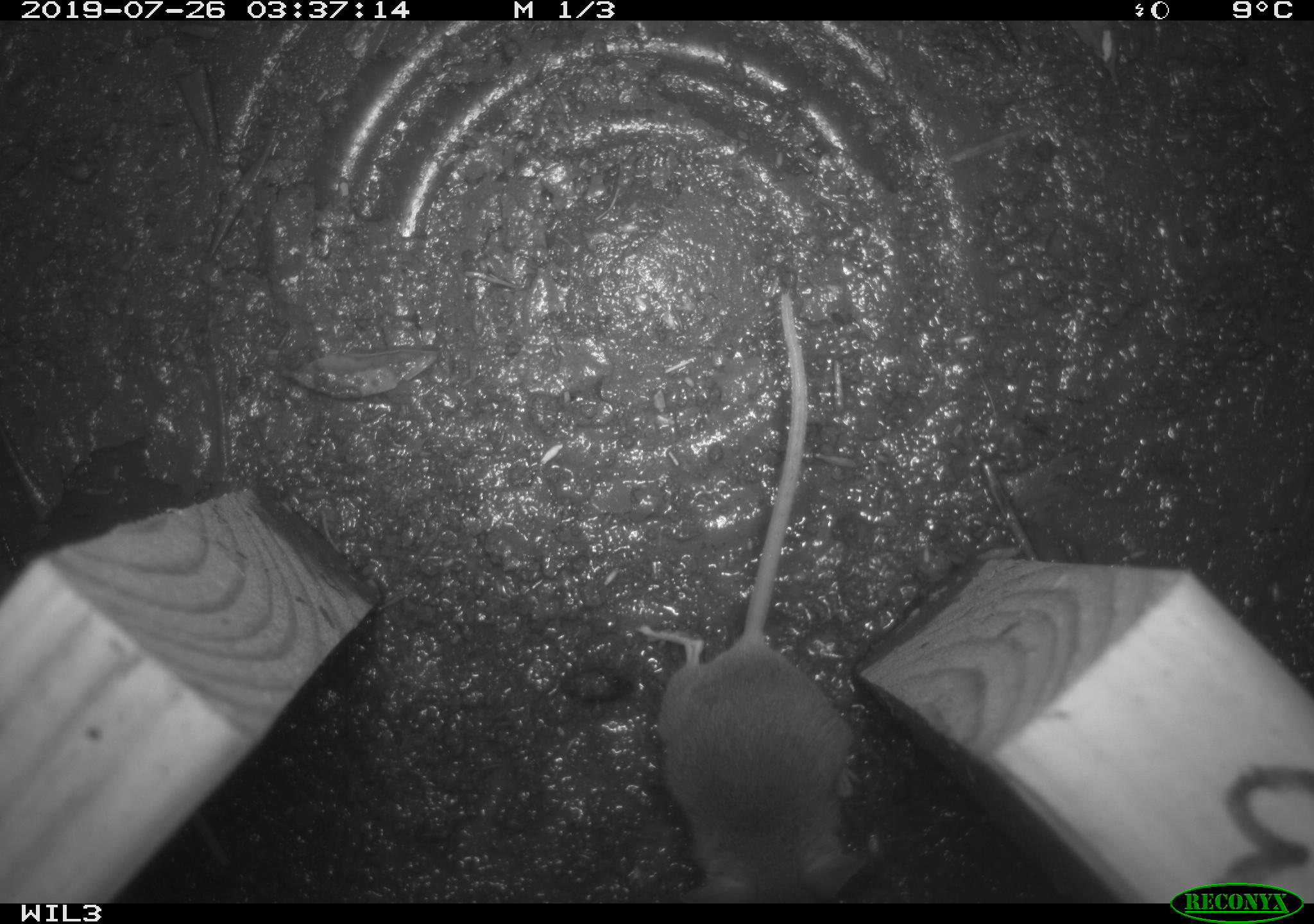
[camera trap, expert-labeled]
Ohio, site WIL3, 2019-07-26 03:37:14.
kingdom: Animalia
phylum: Chordata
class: Mammalia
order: Rodentia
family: Cricetidae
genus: Peromyscus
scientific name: Peromyscus leucopus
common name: white-footed mouse